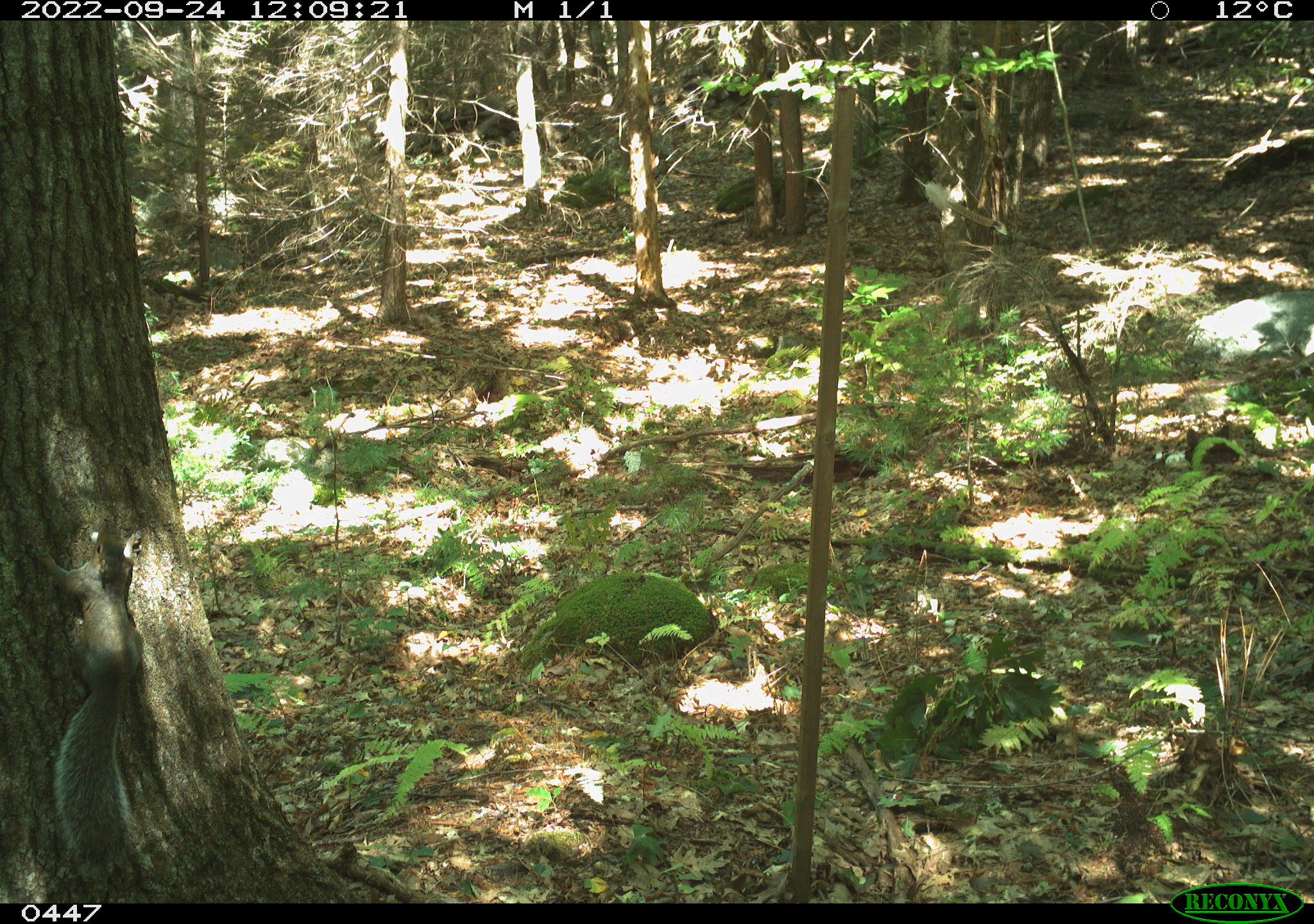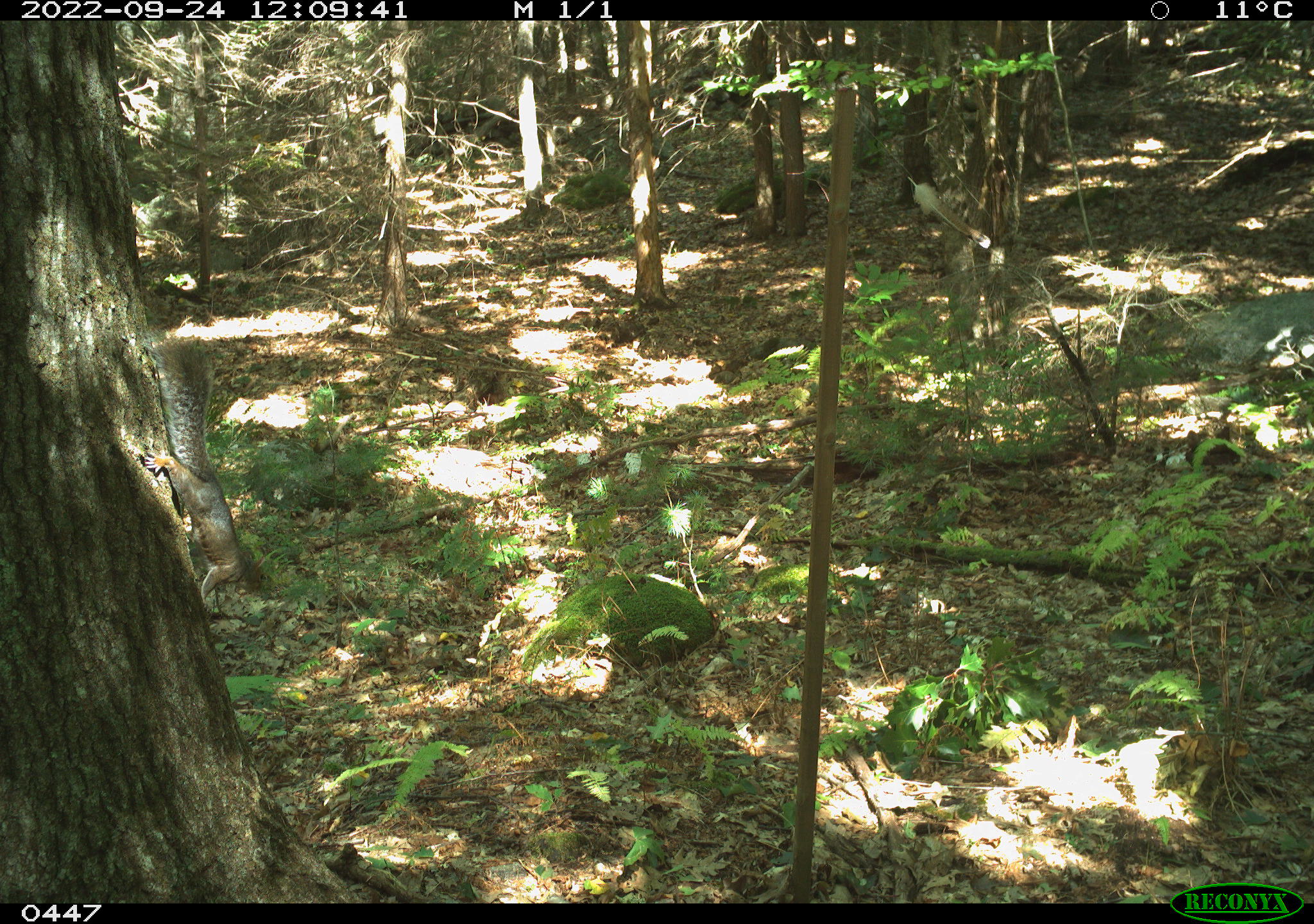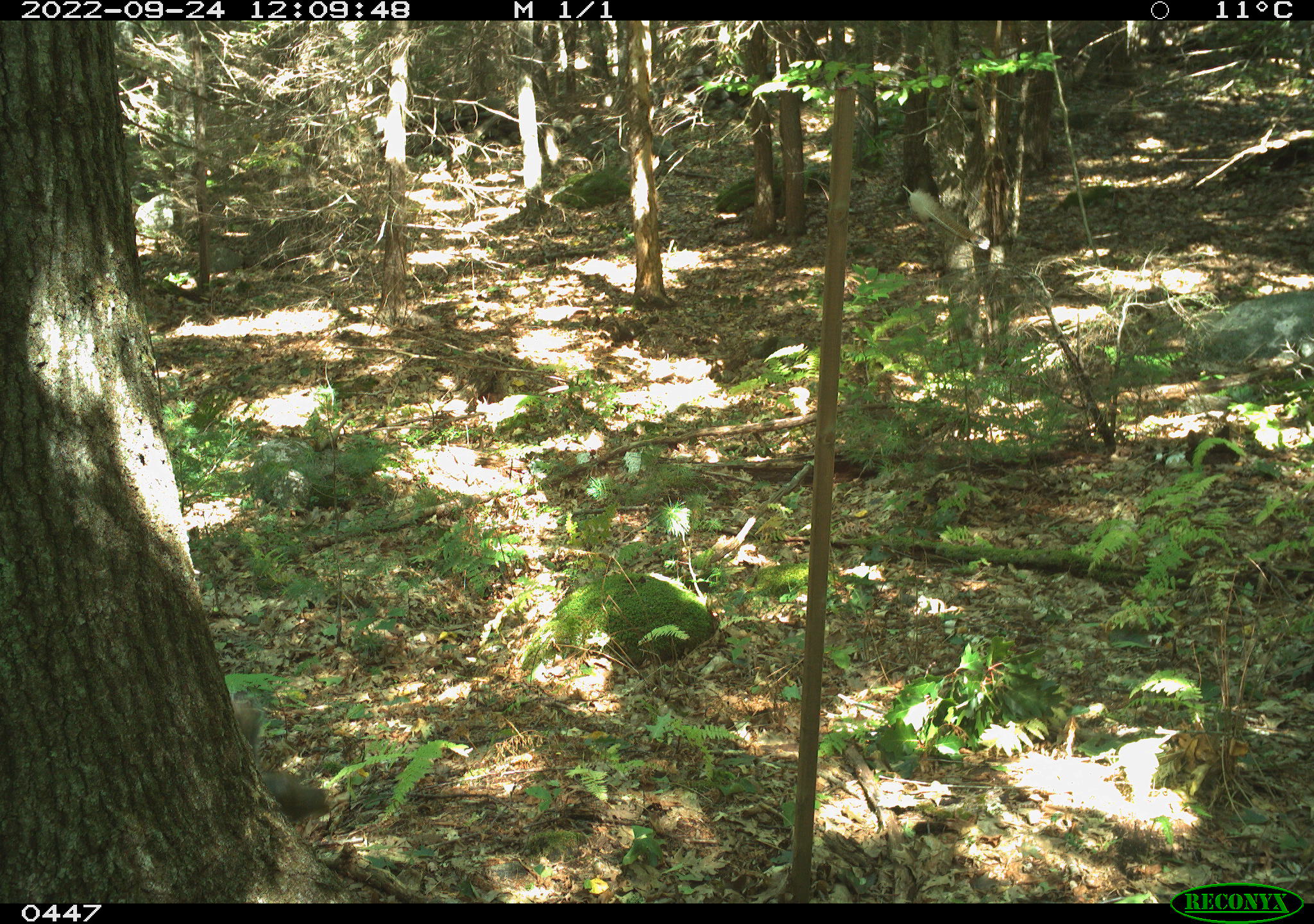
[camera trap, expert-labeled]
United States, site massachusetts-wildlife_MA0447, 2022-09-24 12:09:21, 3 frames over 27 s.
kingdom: Animalia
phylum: Chordata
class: Mammalia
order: Rodentia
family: Sciuridae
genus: Sciurus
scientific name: Sciurus carolinensis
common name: gray squirrel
Gray squirrel (Sciurus carolinensis).